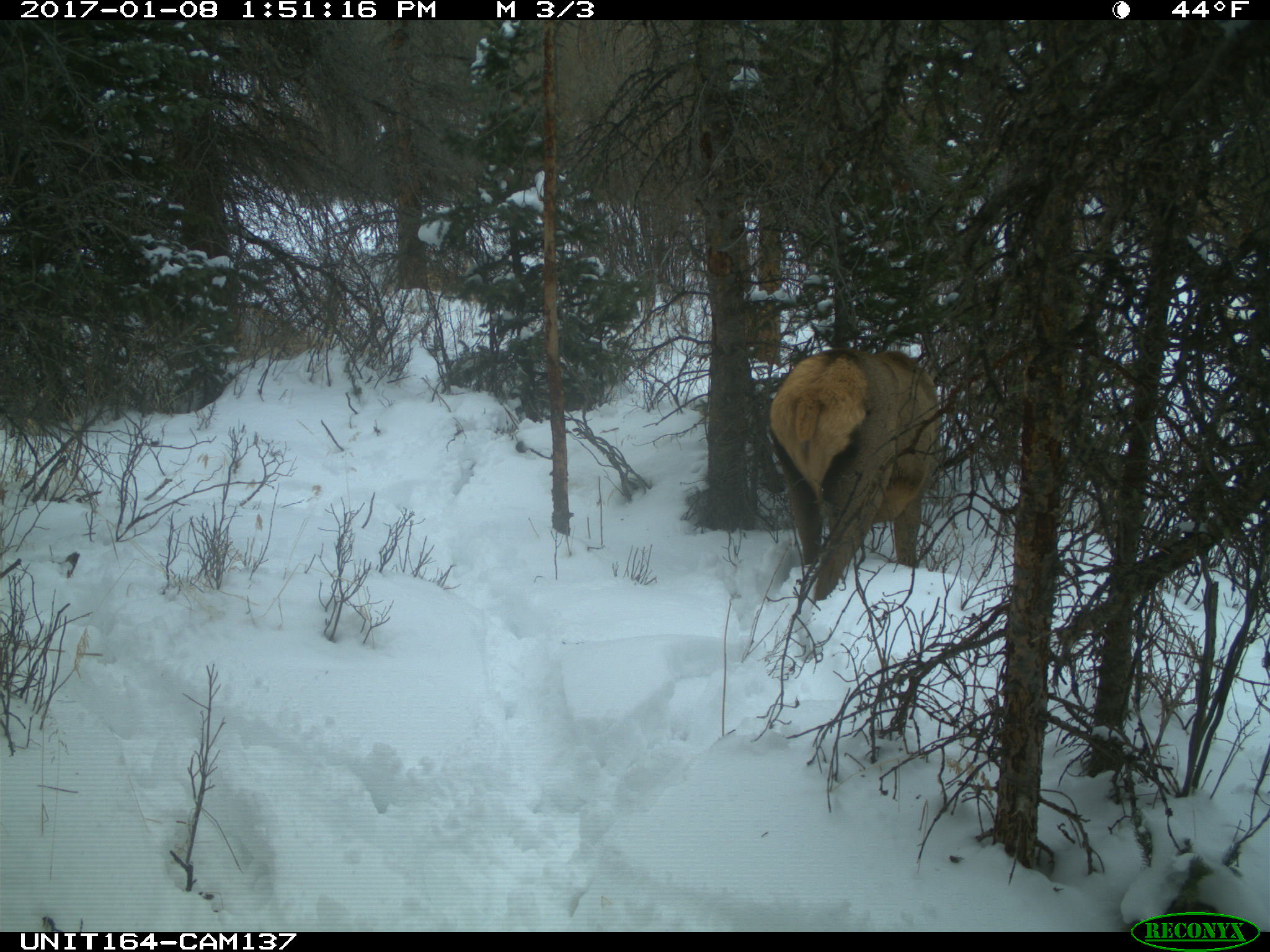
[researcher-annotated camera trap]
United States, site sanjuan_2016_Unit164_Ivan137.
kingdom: Animalia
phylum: Chordata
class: Mammalia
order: Artiodactyla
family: Cervidae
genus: Cervus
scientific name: Cervus elaphus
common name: red deer